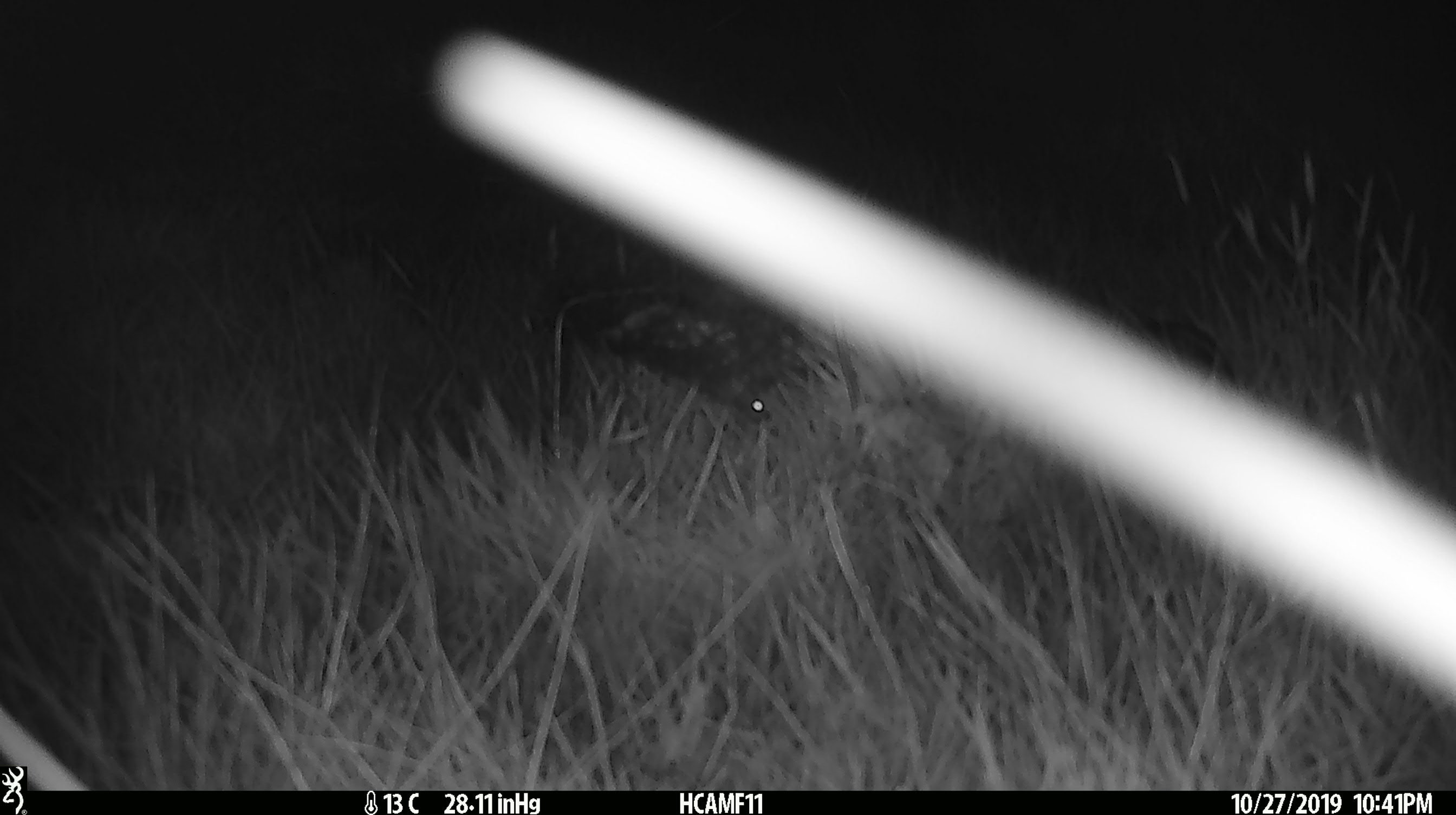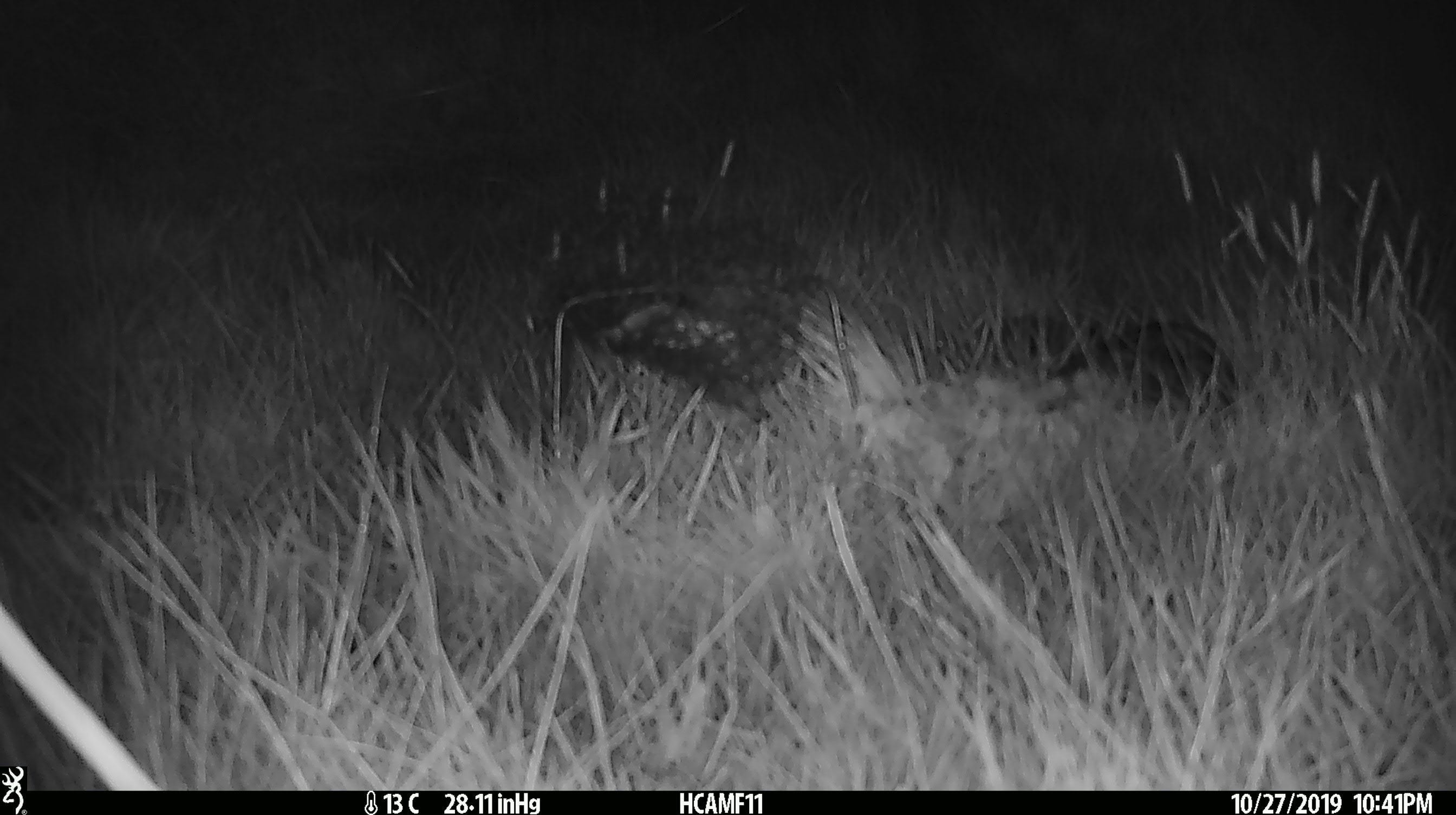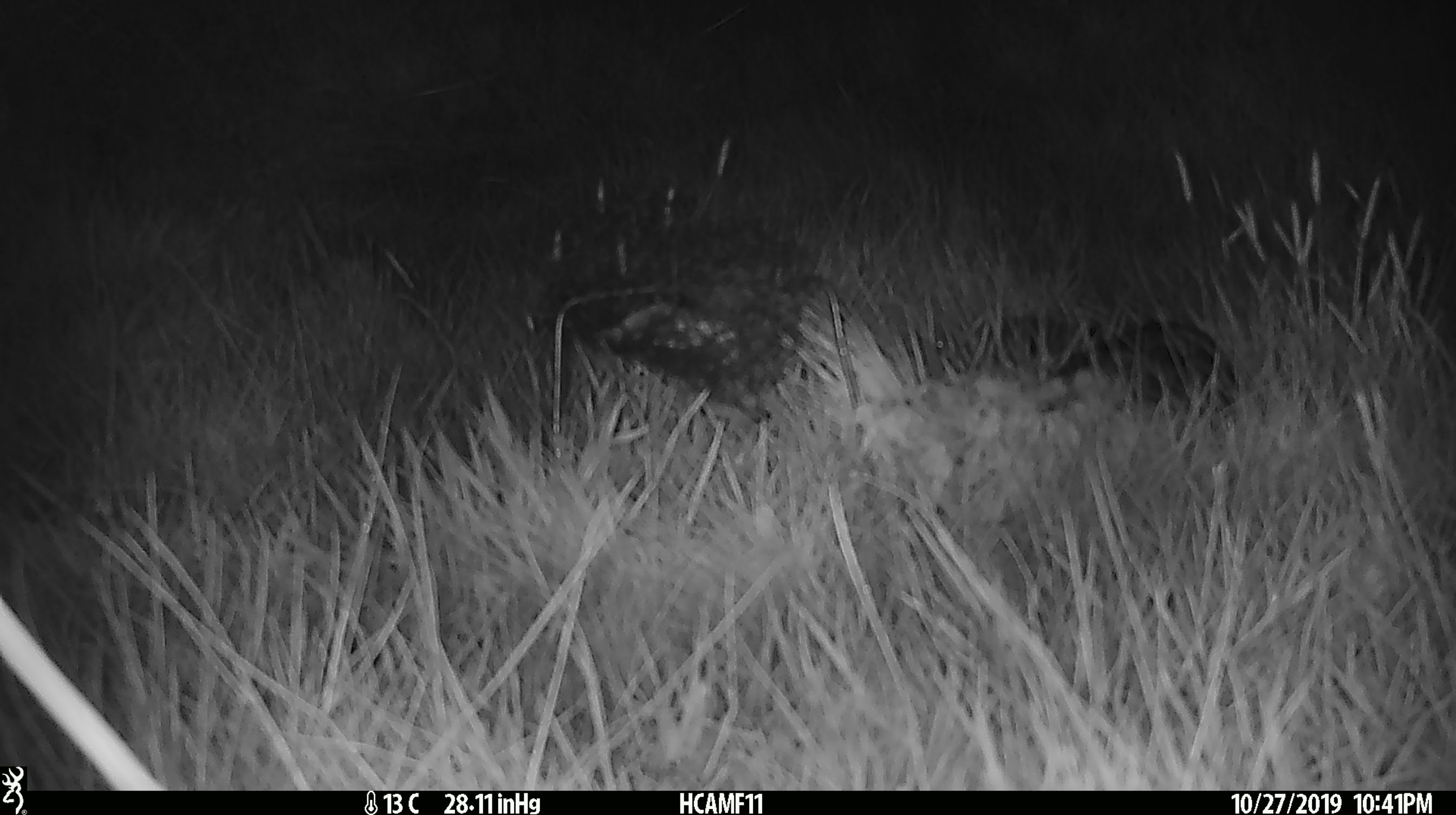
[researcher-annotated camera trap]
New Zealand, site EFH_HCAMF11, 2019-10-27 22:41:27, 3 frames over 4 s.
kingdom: Animalia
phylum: Chordata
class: Mammalia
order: Rodentia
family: Muridae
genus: Mus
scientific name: Mus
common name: mouse